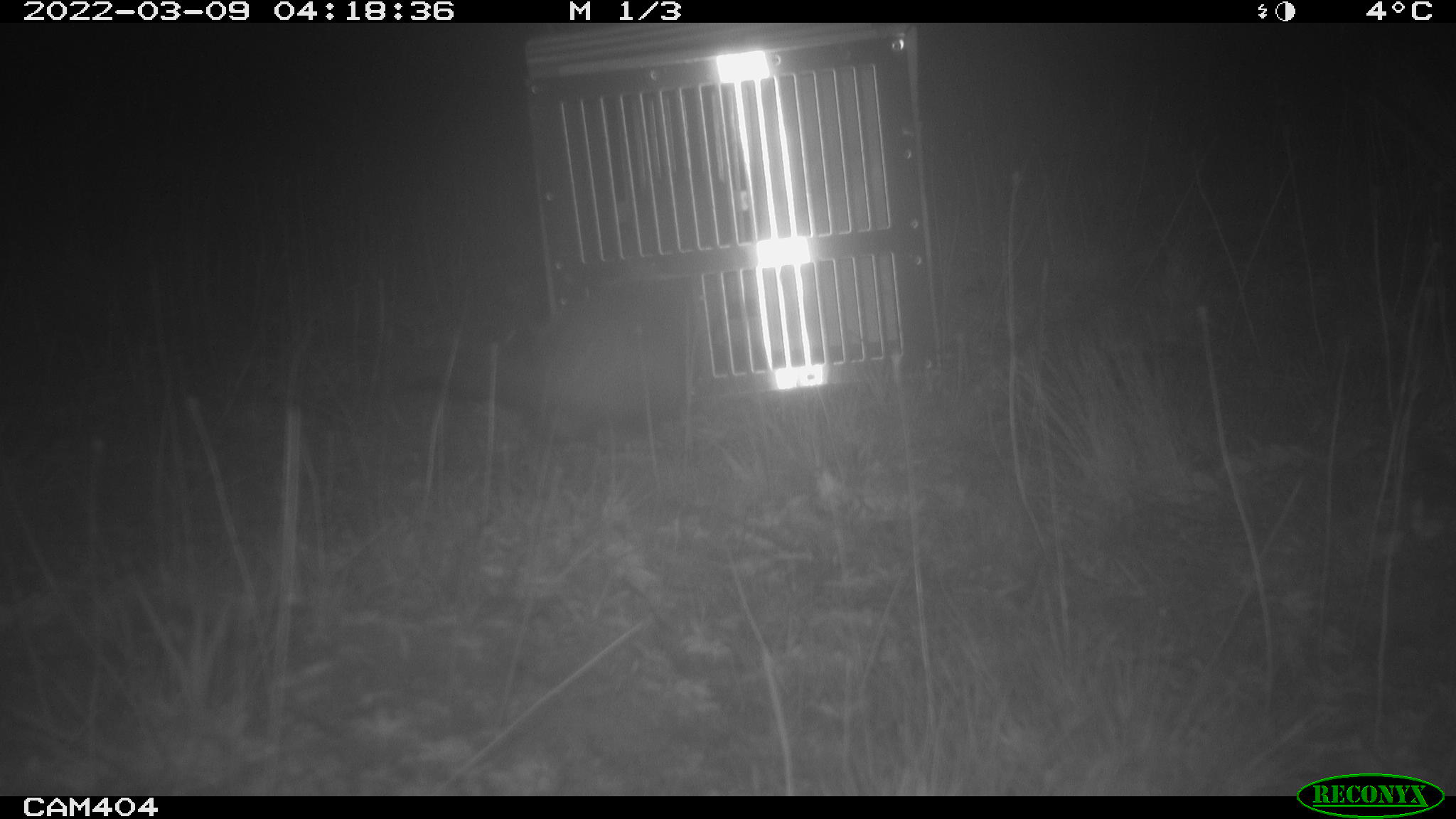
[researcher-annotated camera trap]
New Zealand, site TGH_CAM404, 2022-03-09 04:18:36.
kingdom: Animalia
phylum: Chordata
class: Mammalia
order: Carnivora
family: Mustelidae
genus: Mustela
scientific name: Mustela furo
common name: ferret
Ferret (Mustela furo).